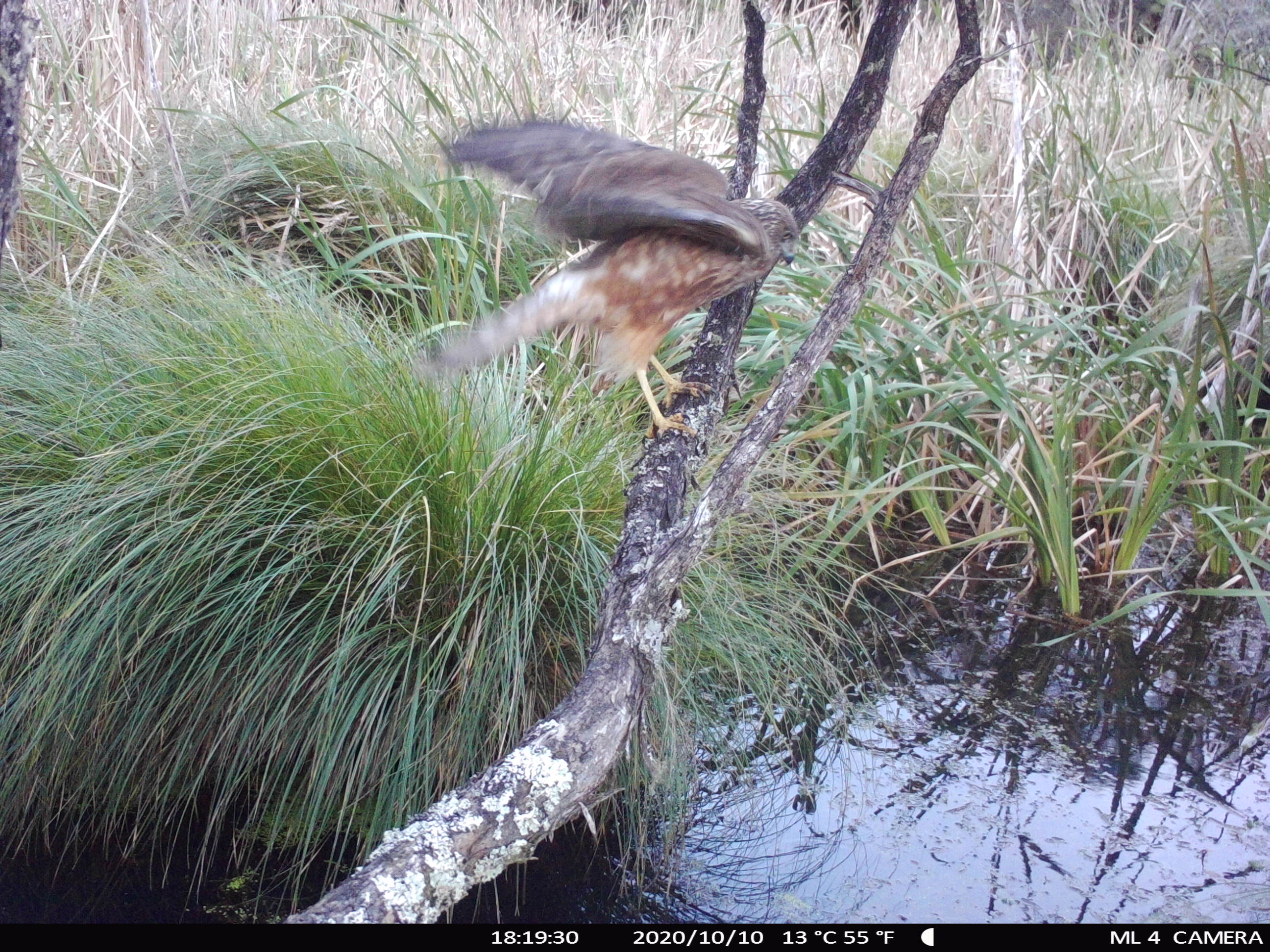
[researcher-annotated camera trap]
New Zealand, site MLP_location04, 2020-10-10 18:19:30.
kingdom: Animalia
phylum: Chordata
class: Aves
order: Accipitriformes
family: Accipitridae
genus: Circus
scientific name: Circus approximans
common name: swamp harrier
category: harrier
Harrier (swamp harrier) (Circus approximans).